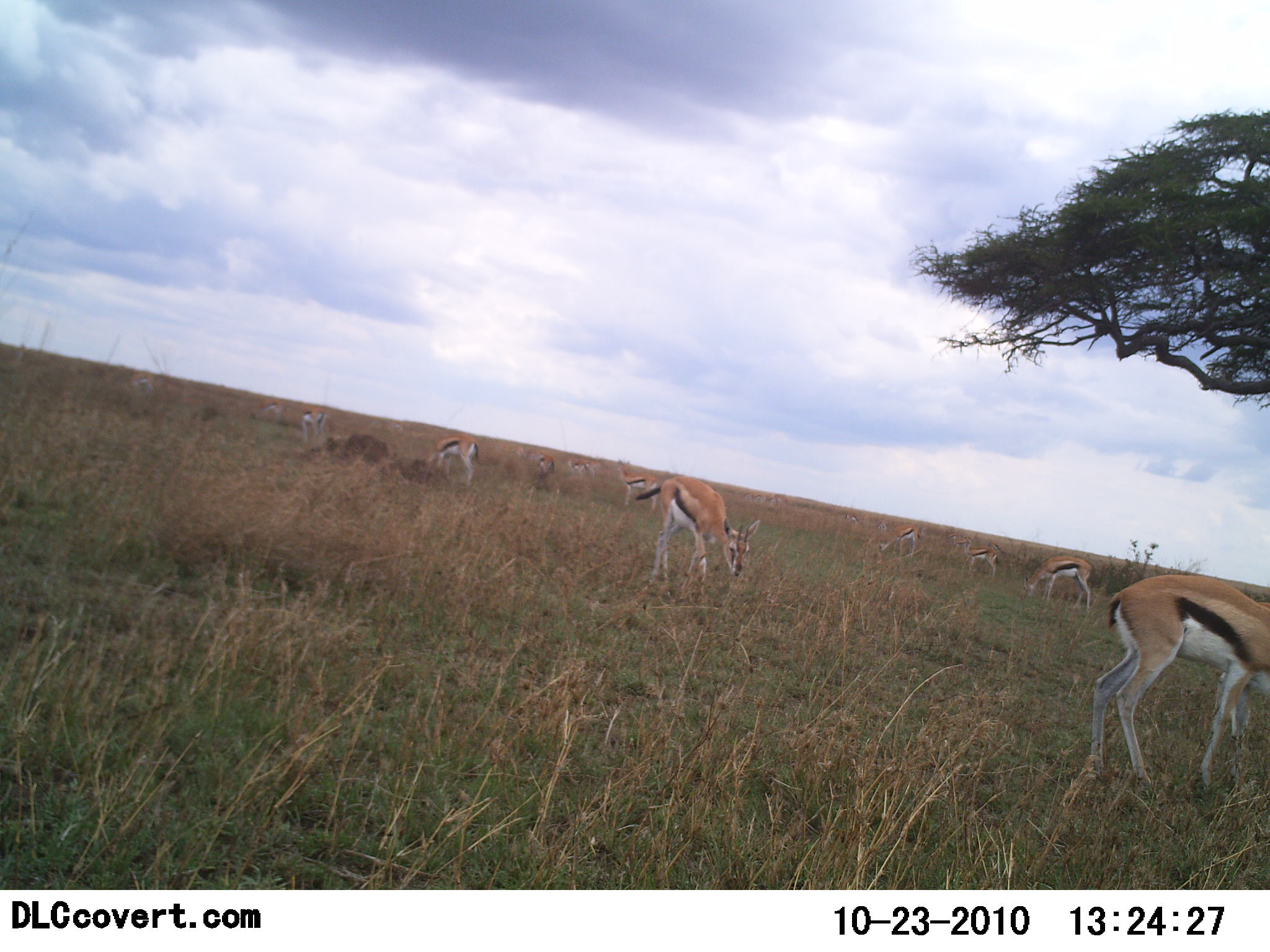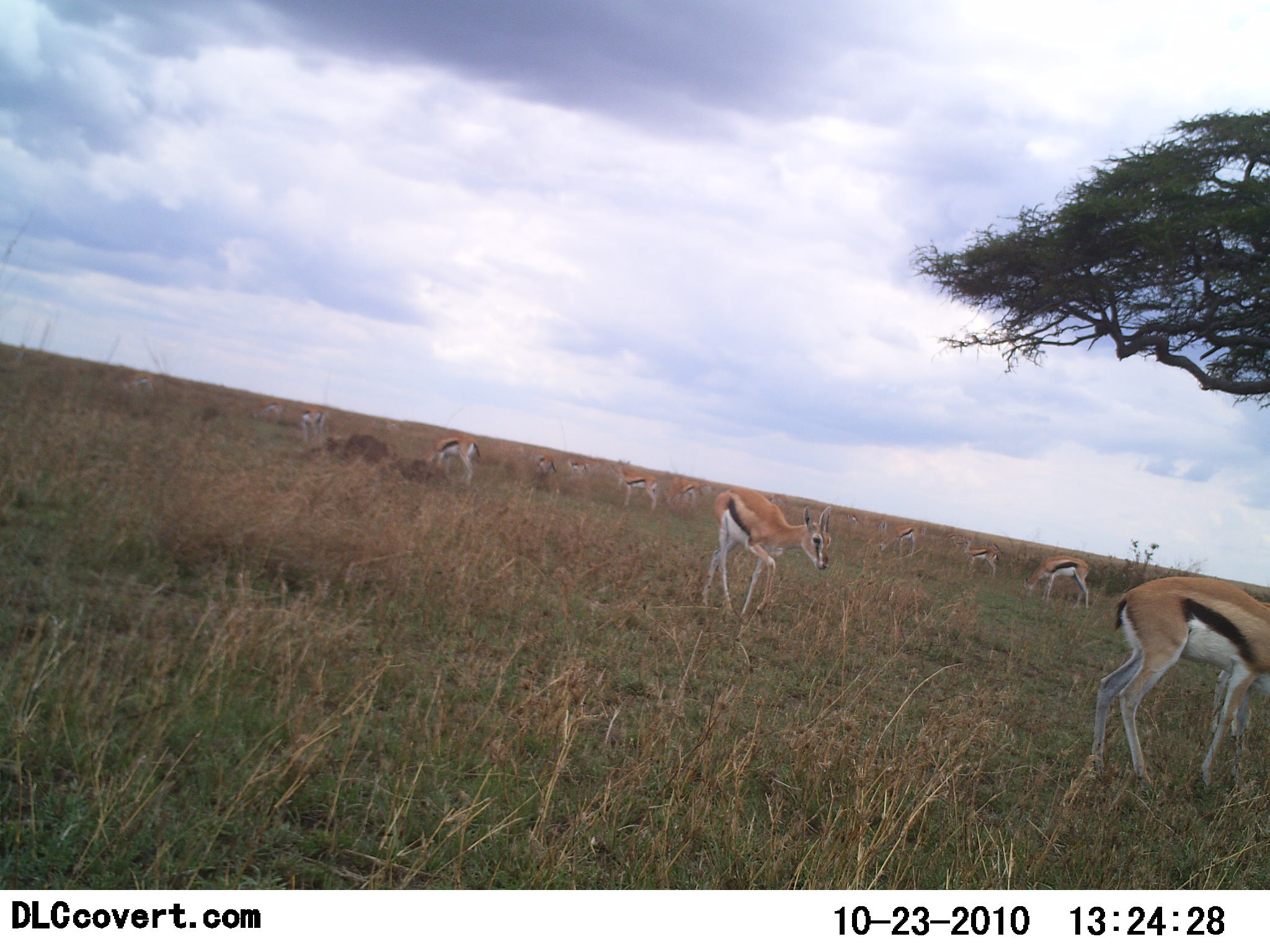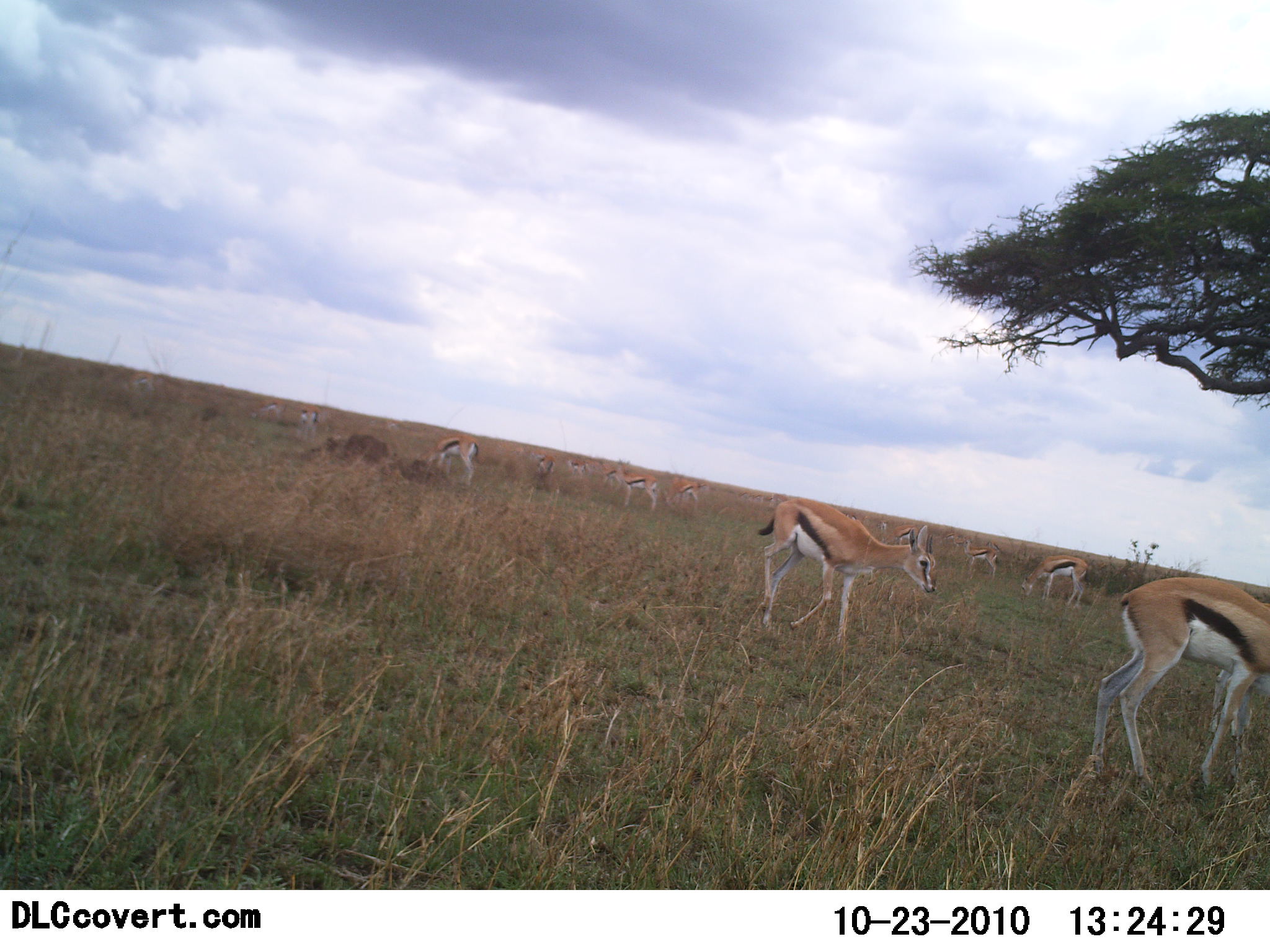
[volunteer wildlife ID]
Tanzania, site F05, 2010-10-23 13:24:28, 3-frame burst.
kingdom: Animalia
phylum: Chordata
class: Mammalia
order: Artiodactyla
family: Bovidae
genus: Eudorcas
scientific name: Eudorcas thomsonii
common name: thomson's gazelle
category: gazellethomsons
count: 11-50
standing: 56%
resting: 0%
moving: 69%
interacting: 0%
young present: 6%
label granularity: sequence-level